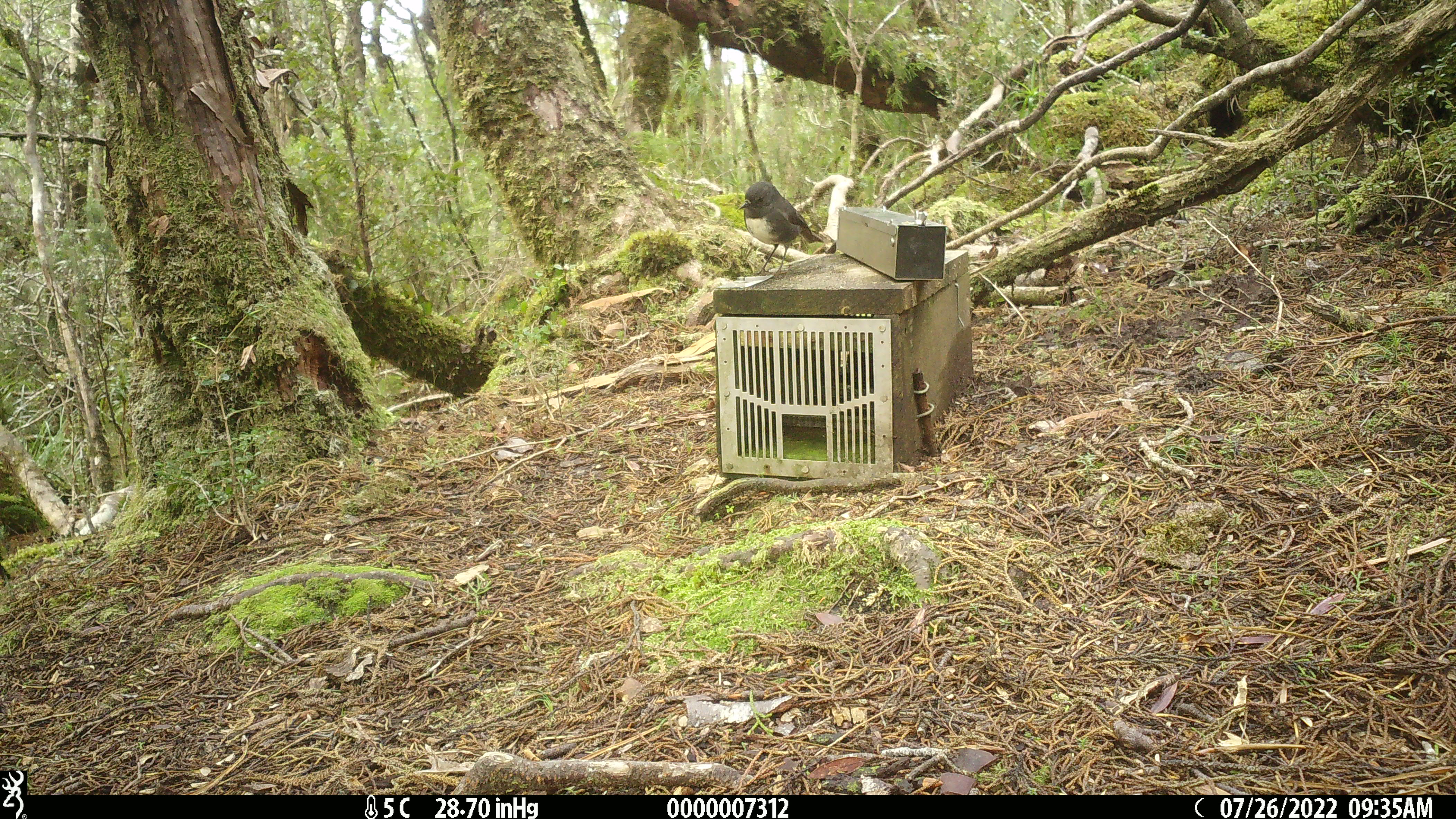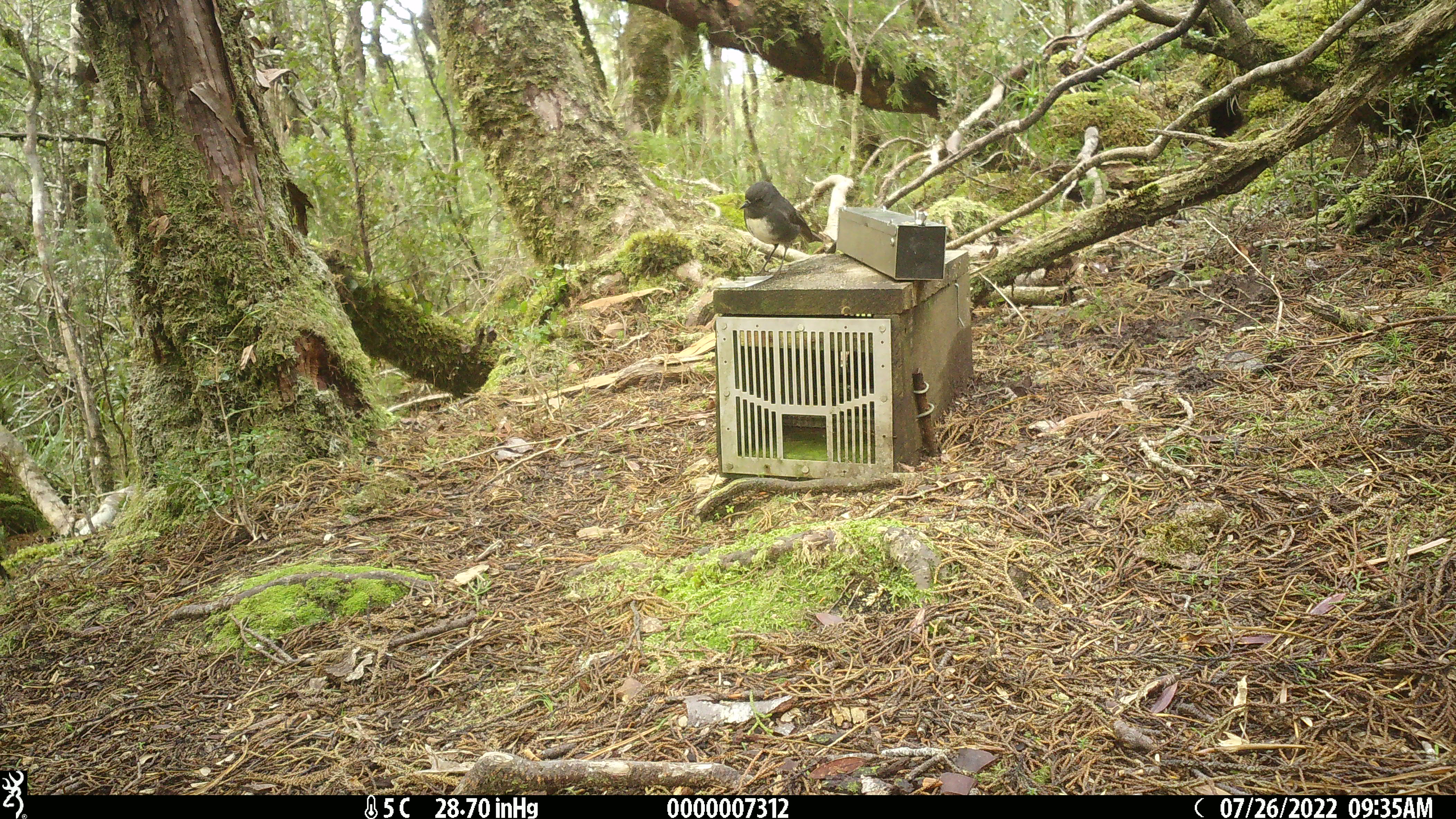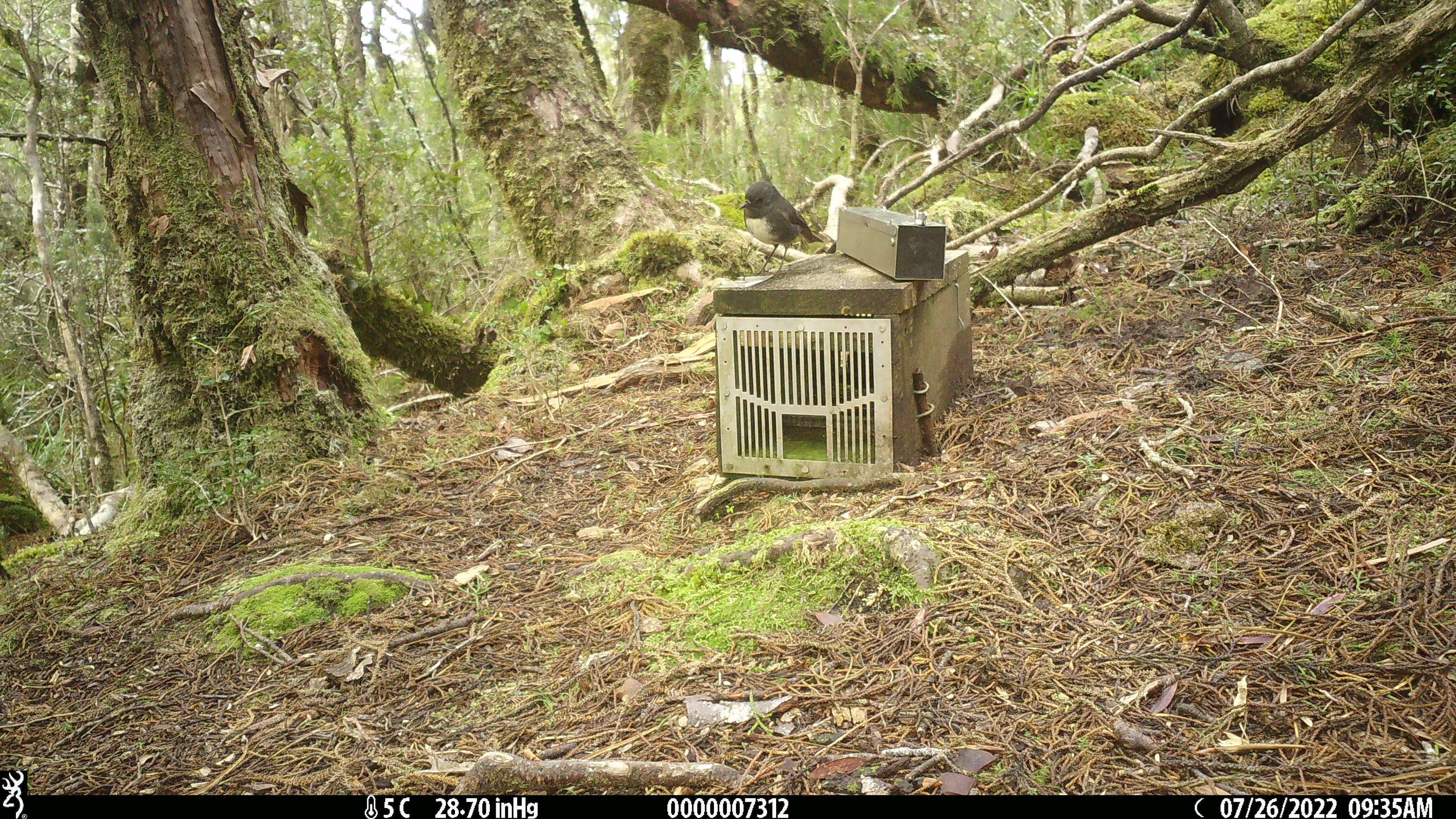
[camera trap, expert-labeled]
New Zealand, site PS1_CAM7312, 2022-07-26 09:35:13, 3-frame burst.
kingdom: Animalia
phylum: Chordata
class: Aves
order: Passeriformes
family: Petroicidae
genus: Petroica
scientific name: Petroica australis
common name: new zealand robin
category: robin